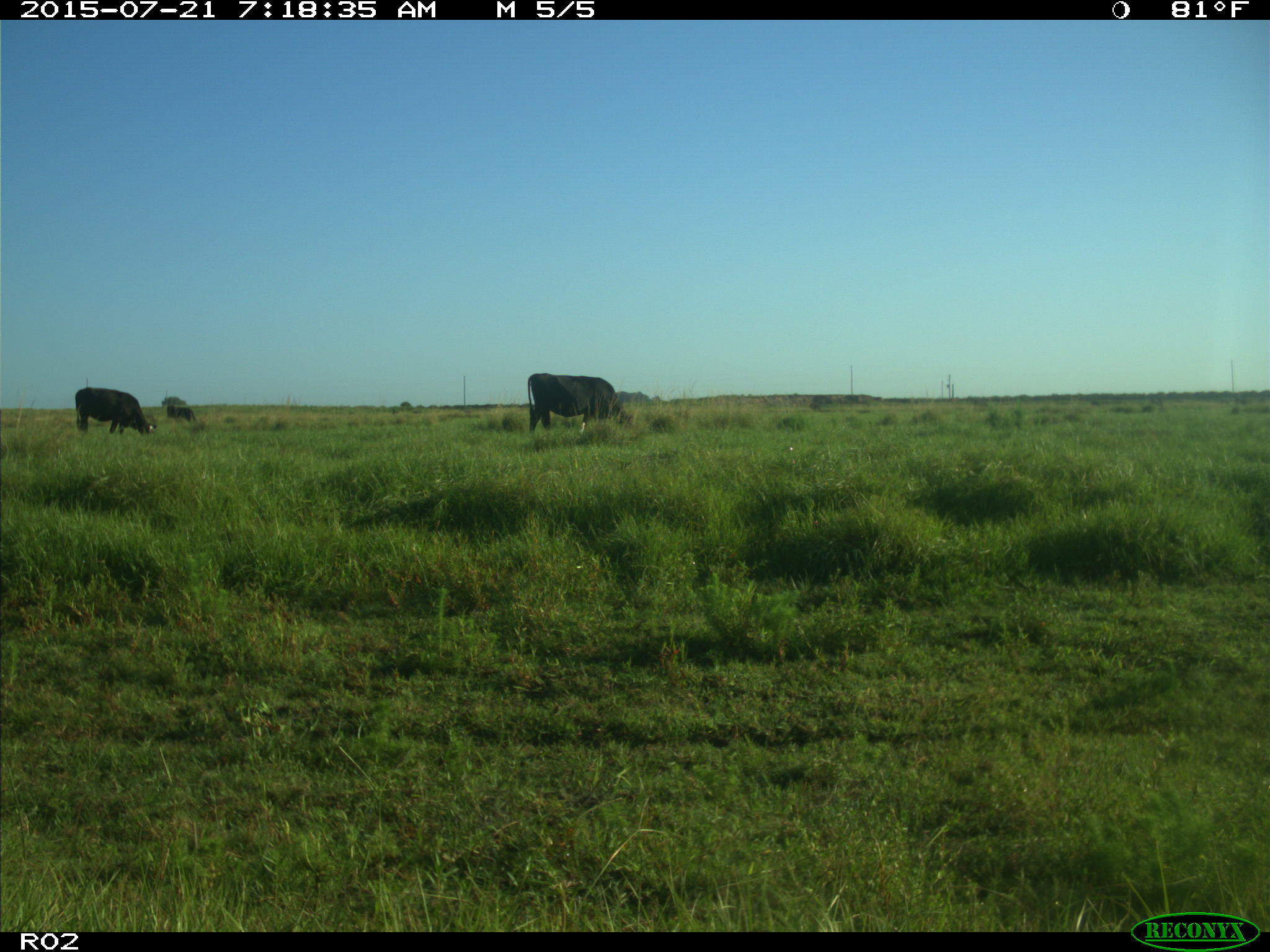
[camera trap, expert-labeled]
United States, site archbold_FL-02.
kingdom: Animalia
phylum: Chordata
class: Mammalia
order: Artiodactyla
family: Bovidae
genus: Bos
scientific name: Bos taurus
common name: domestic cow